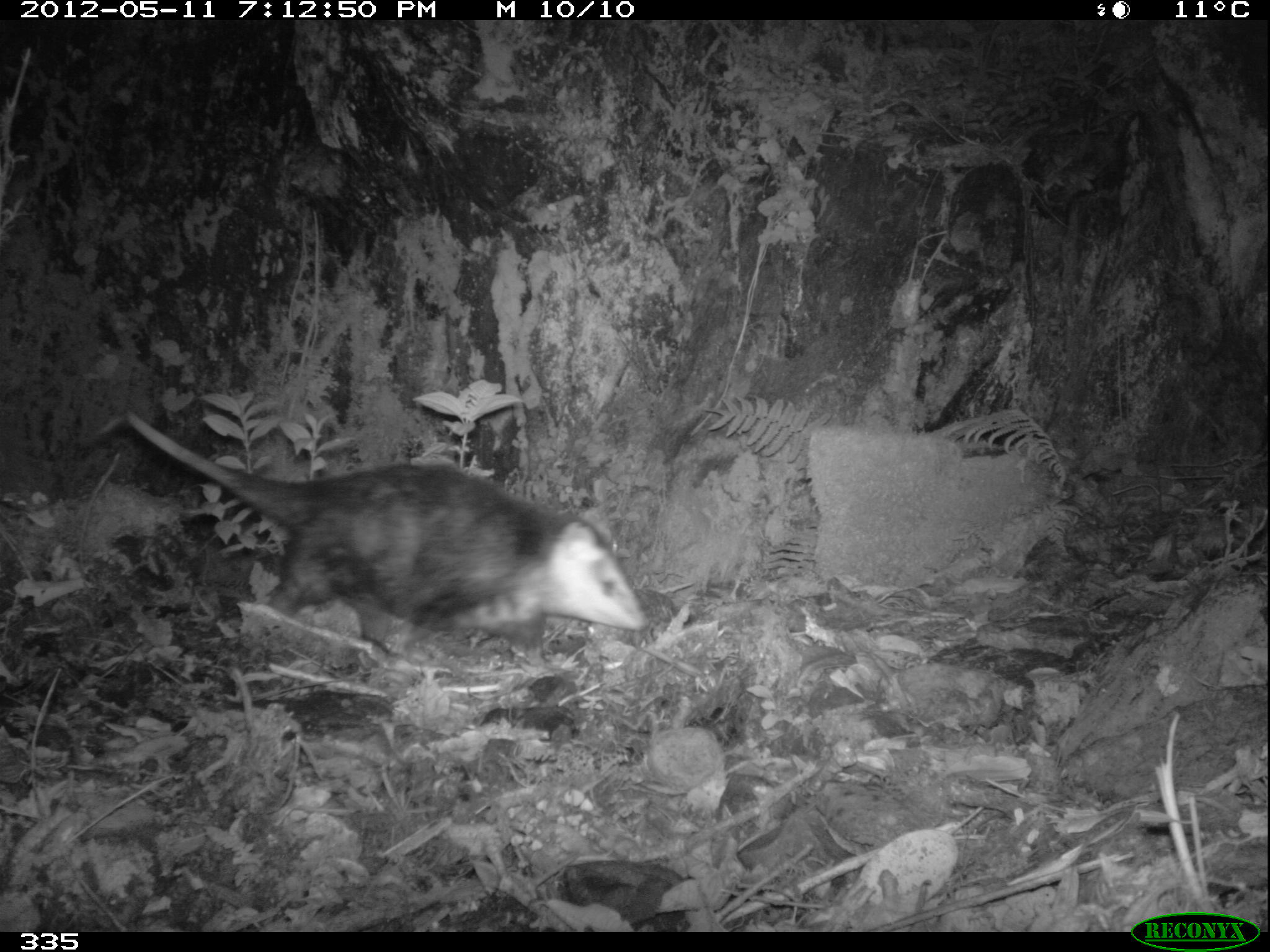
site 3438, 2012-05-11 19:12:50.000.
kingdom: Animalia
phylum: Chordata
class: Mammalia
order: Didelphimorphia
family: Didelphidae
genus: Didelphis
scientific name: Didelphis pernigra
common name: andean white-eared opossum